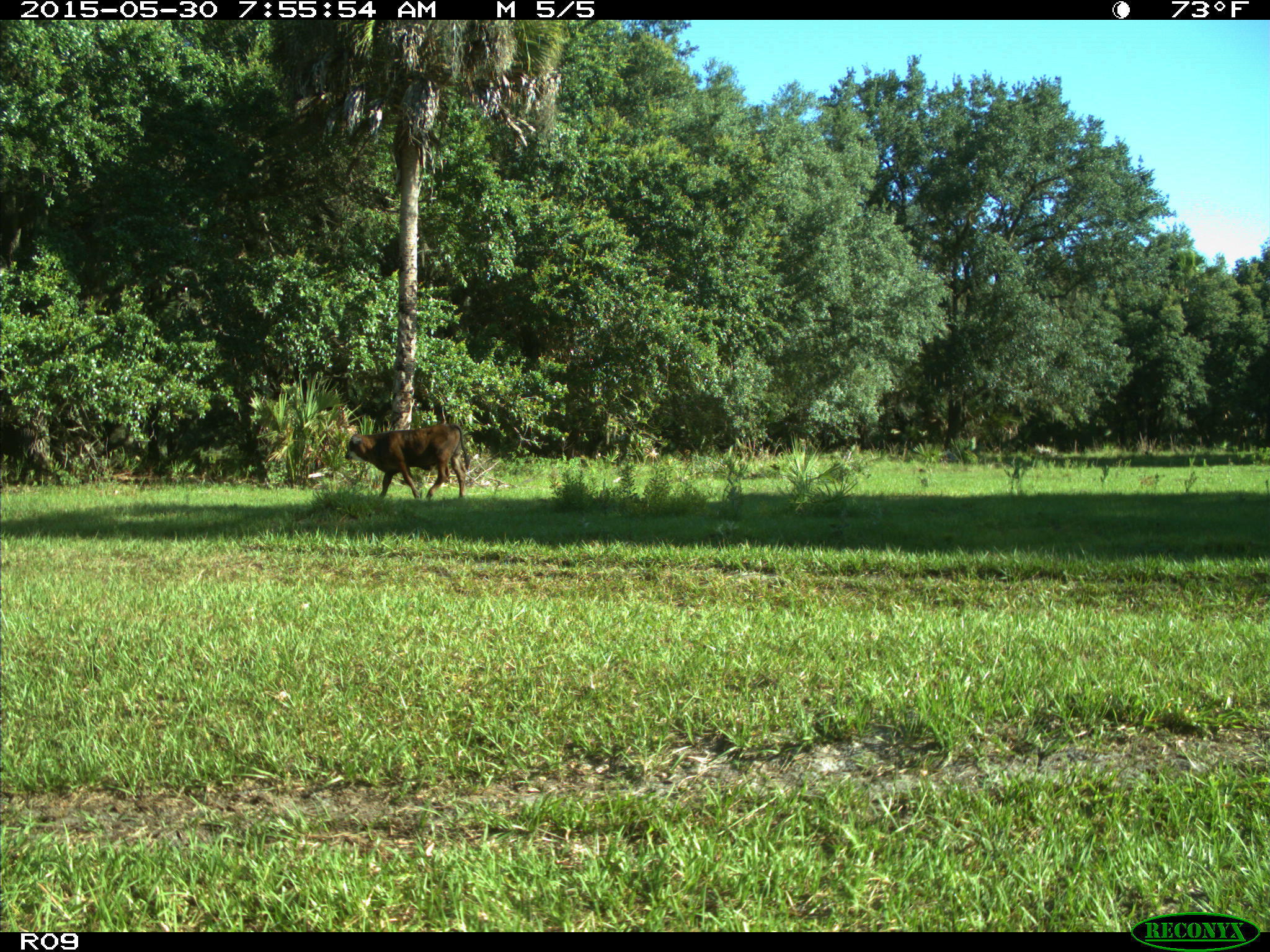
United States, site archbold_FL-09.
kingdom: Animalia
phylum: Chordata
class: Mammalia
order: Artiodactyla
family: Bovidae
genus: Bos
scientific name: Bos taurus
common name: domestic cow